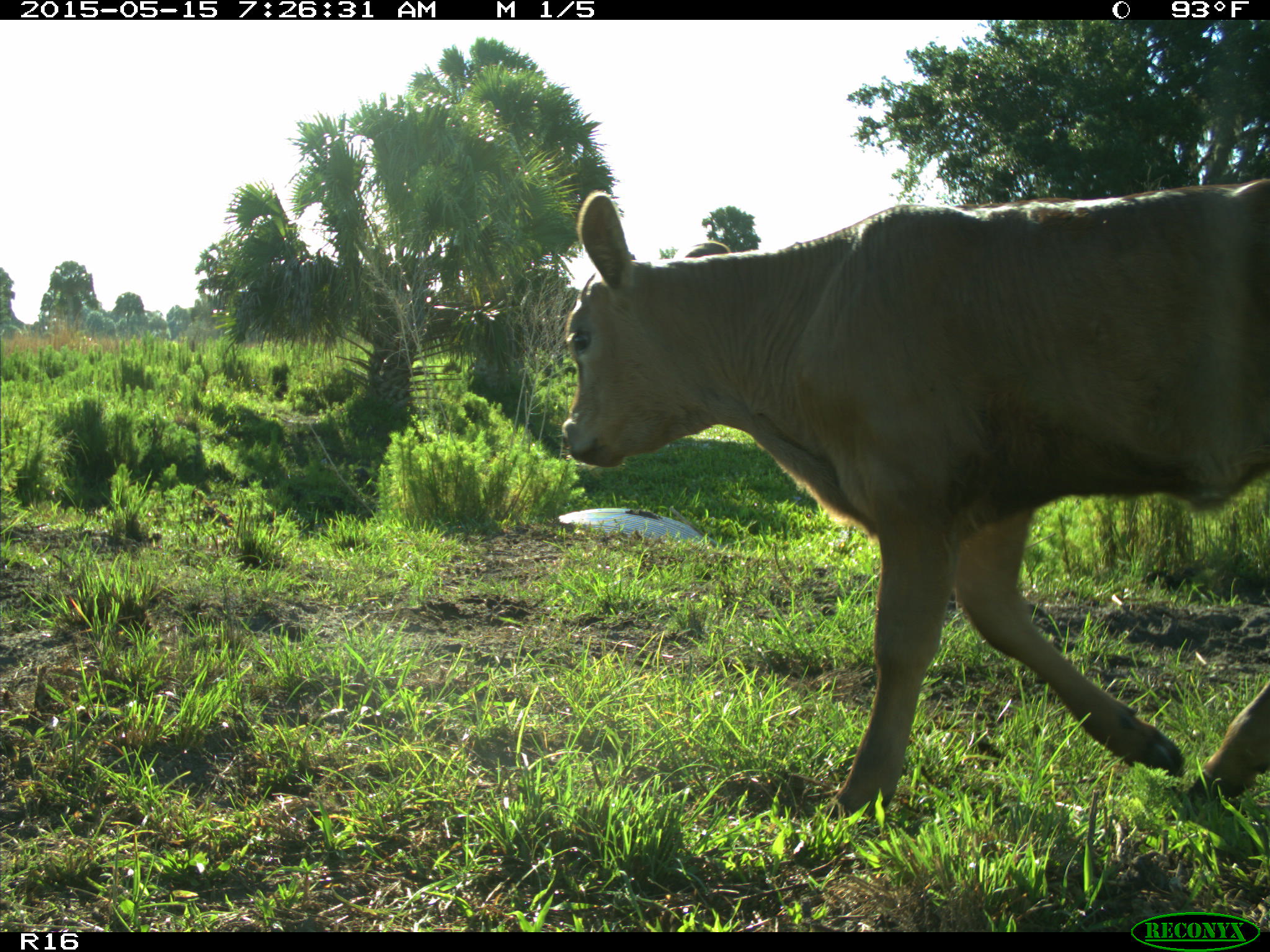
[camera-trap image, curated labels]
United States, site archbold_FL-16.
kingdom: Animalia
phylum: Chordata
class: Mammalia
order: Artiodactyla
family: Bovidae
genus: Bos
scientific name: Bos taurus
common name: domestic cow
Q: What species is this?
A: Bos taurus (domestic cow).